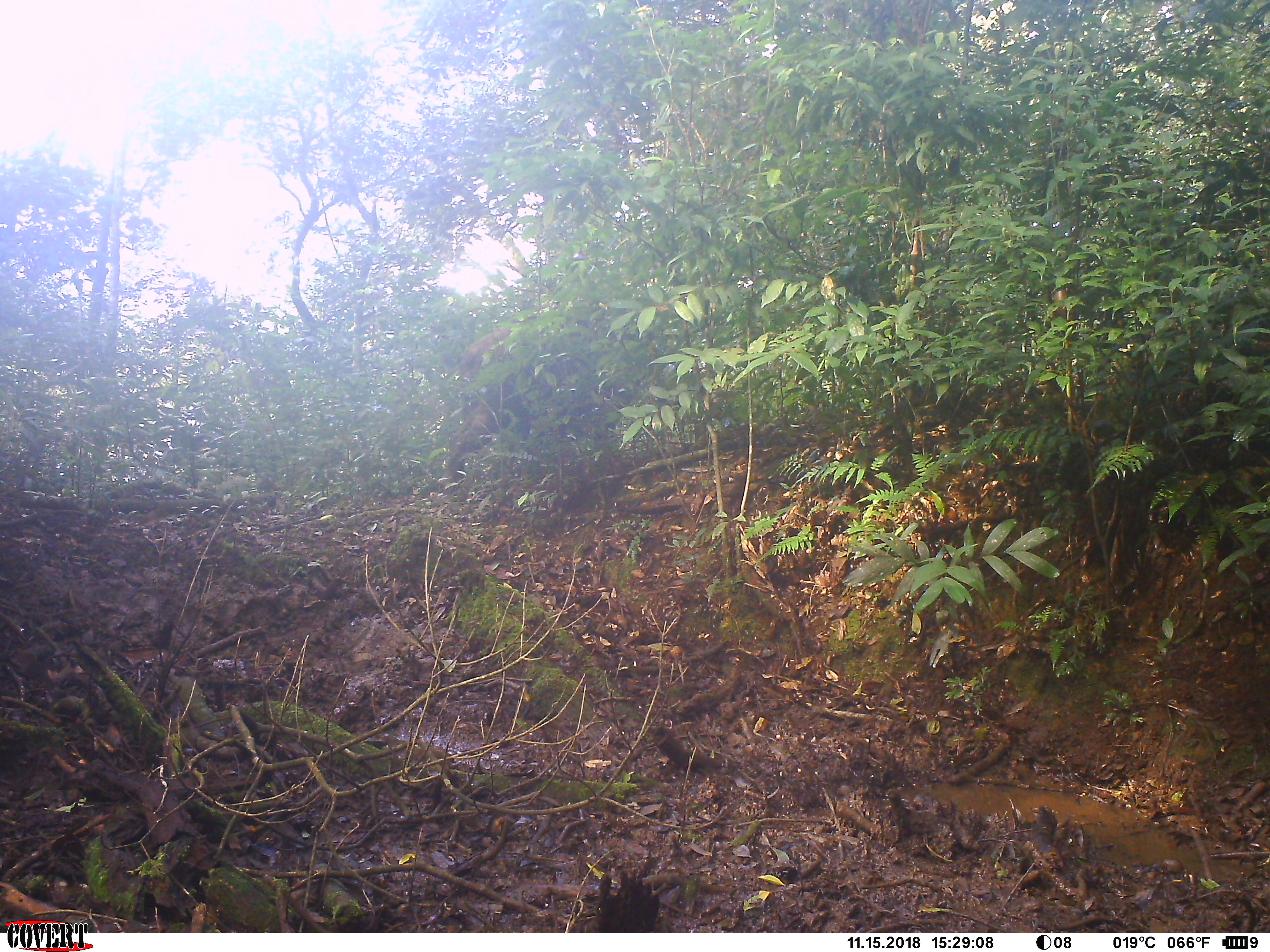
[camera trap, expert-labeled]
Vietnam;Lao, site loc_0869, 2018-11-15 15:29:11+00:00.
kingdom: Animalia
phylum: Chordata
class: Mammalia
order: Artiodactyla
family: Suidae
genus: Sus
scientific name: Sus scrofa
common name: eurasian wild pig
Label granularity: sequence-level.